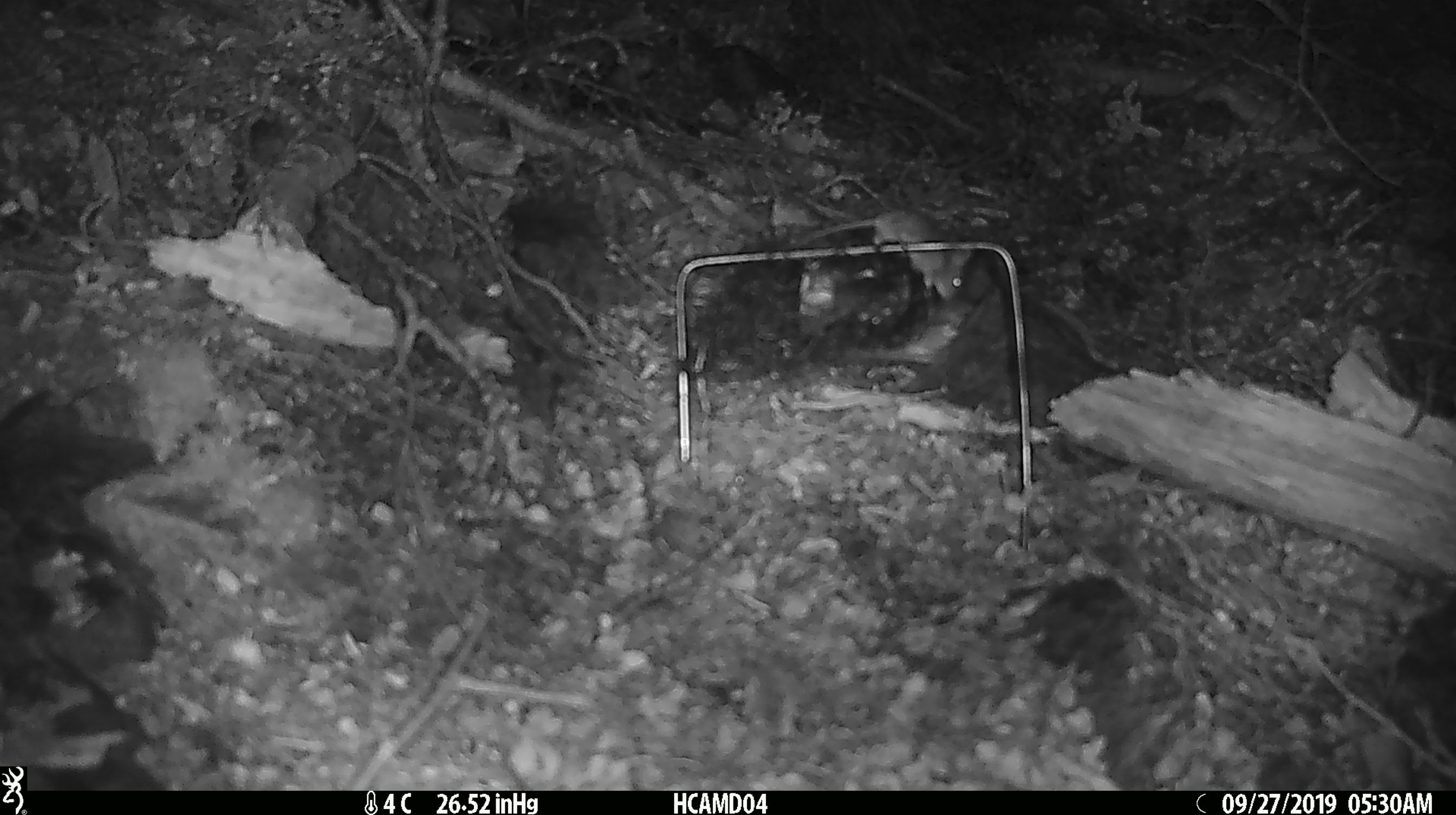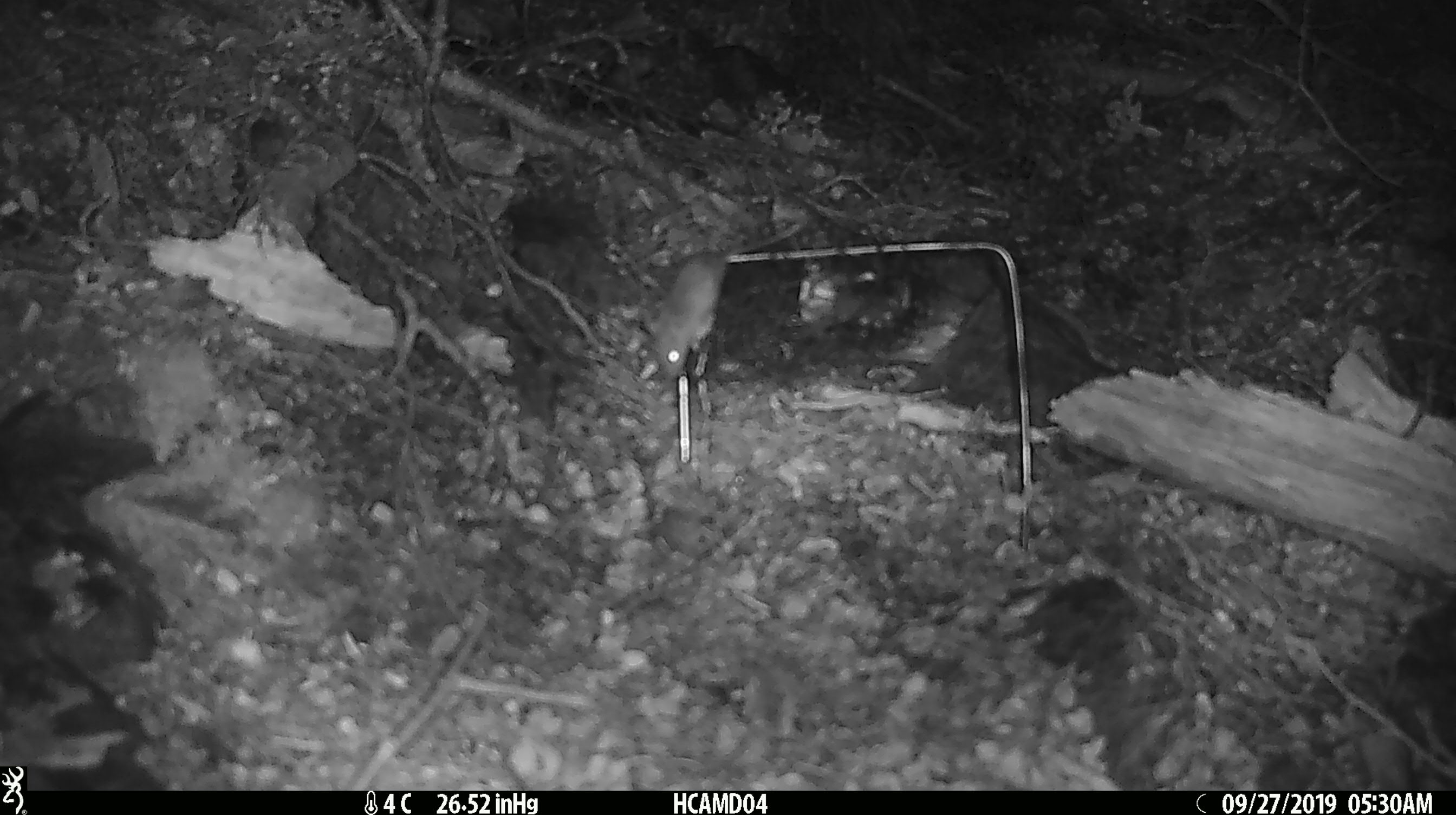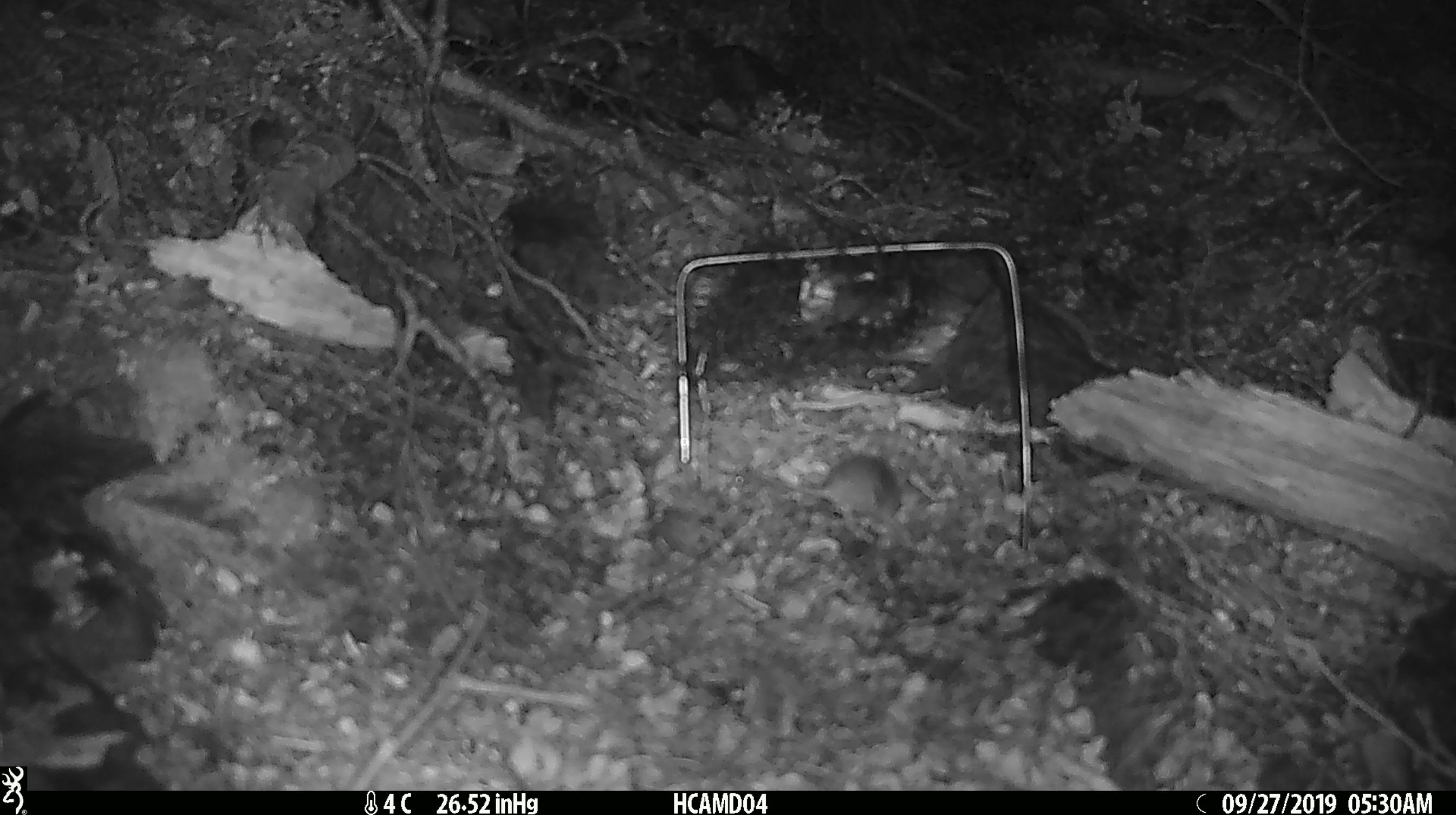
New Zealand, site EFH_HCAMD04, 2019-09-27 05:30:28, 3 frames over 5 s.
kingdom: Animalia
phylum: Chordata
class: Mammalia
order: Rodentia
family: Muridae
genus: Mus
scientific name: Mus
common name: mouse